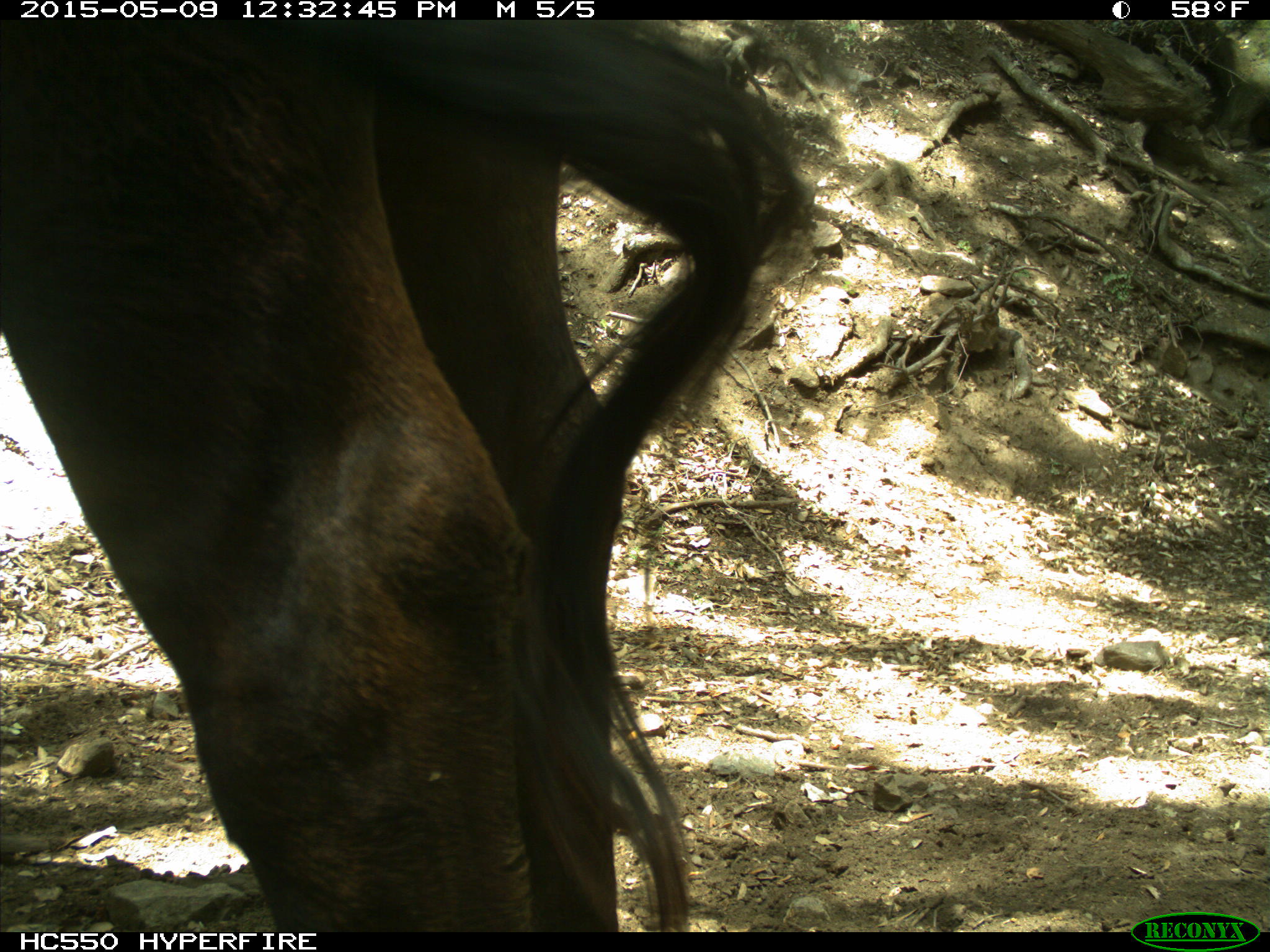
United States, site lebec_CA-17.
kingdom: Animalia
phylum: Chordata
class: Mammalia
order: Artiodactyla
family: Bovidae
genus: Bos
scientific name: Bos taurus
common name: domestic cow